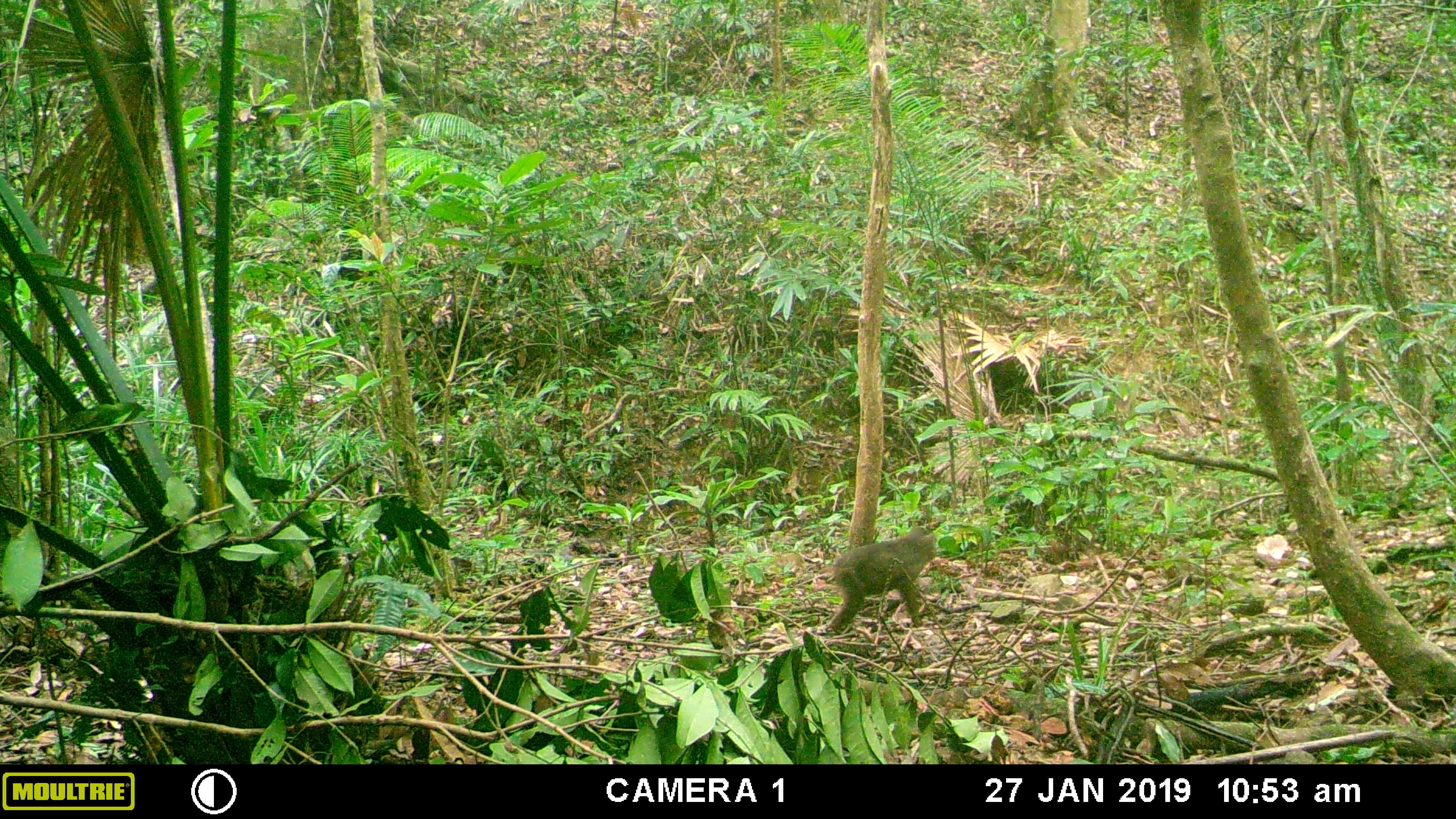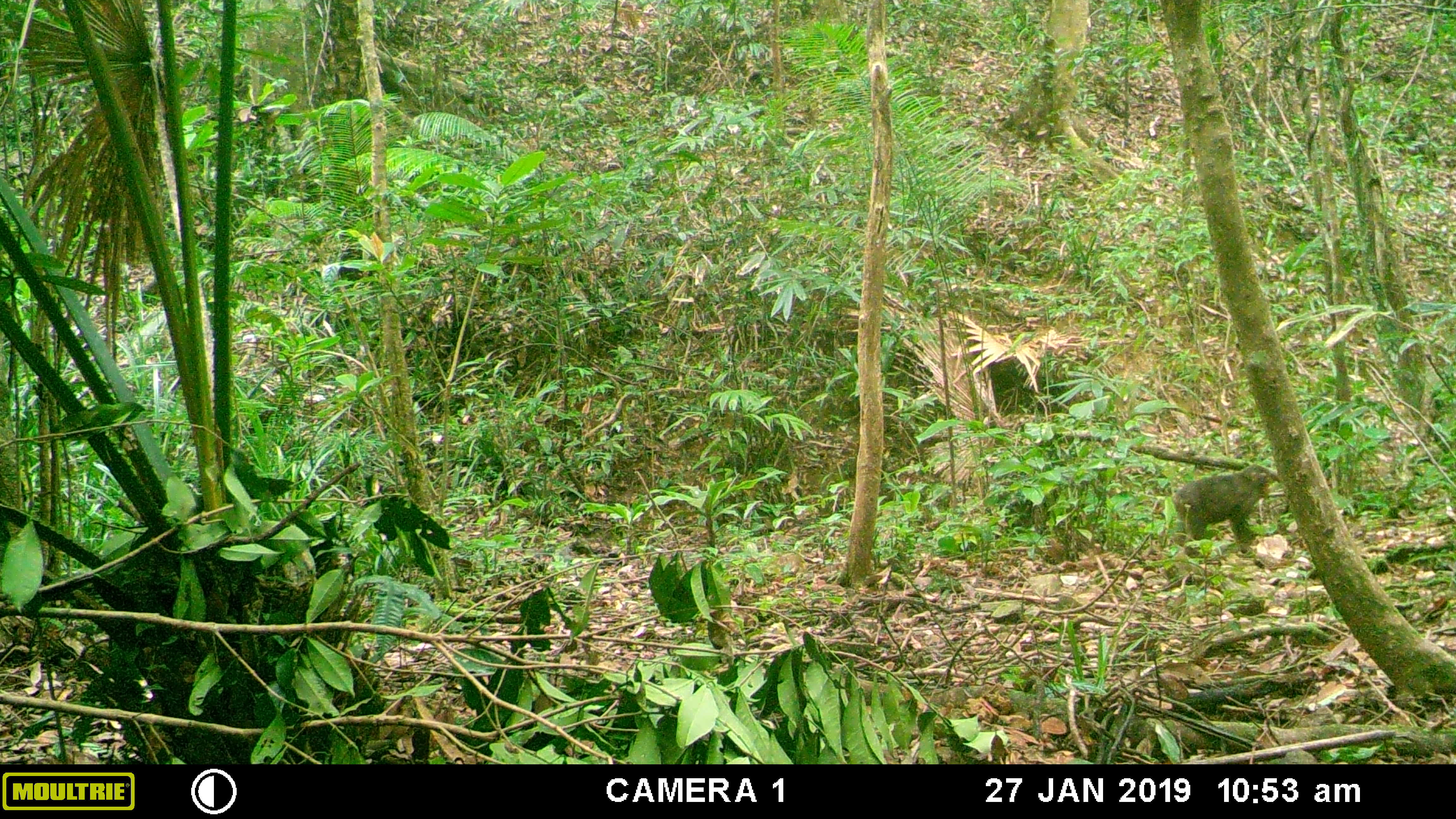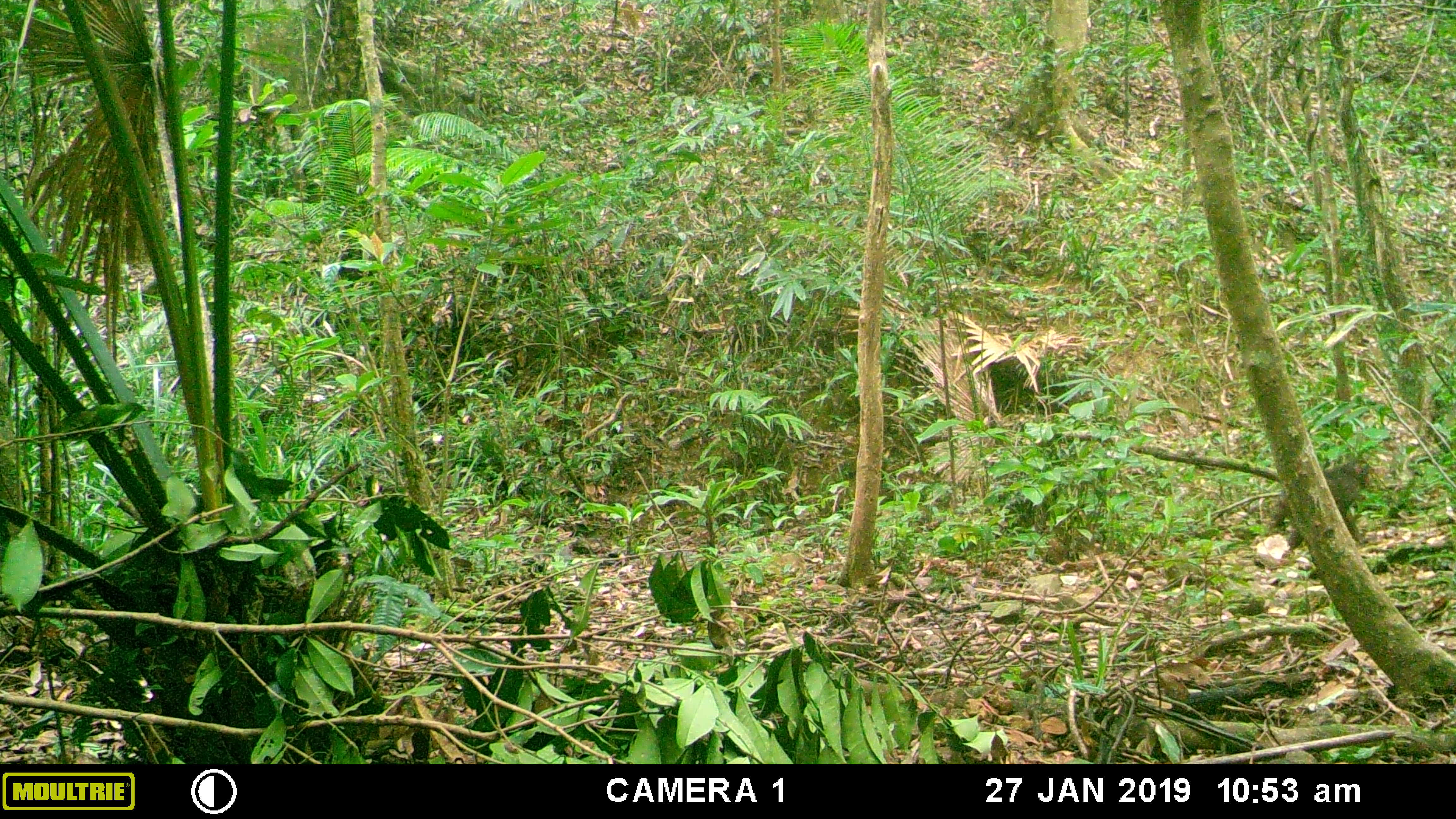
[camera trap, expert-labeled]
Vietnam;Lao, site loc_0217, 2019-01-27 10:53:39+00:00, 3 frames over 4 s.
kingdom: Animalia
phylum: Chordata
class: Mammalia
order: Primates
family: Cercopithecidae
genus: Macaca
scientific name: Macaca arctoides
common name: stump-tailed macaque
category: stump tailed macaque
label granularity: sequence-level